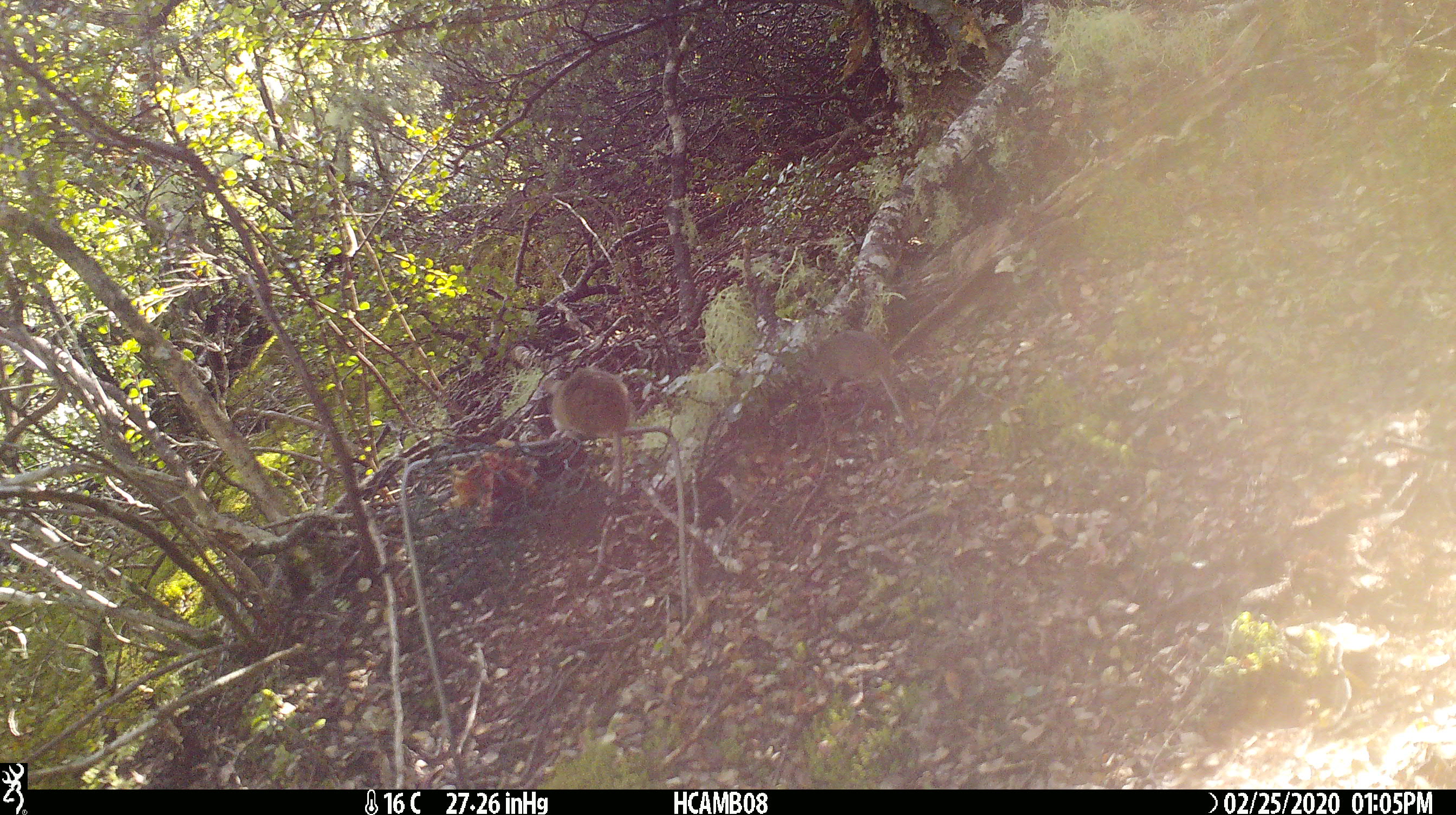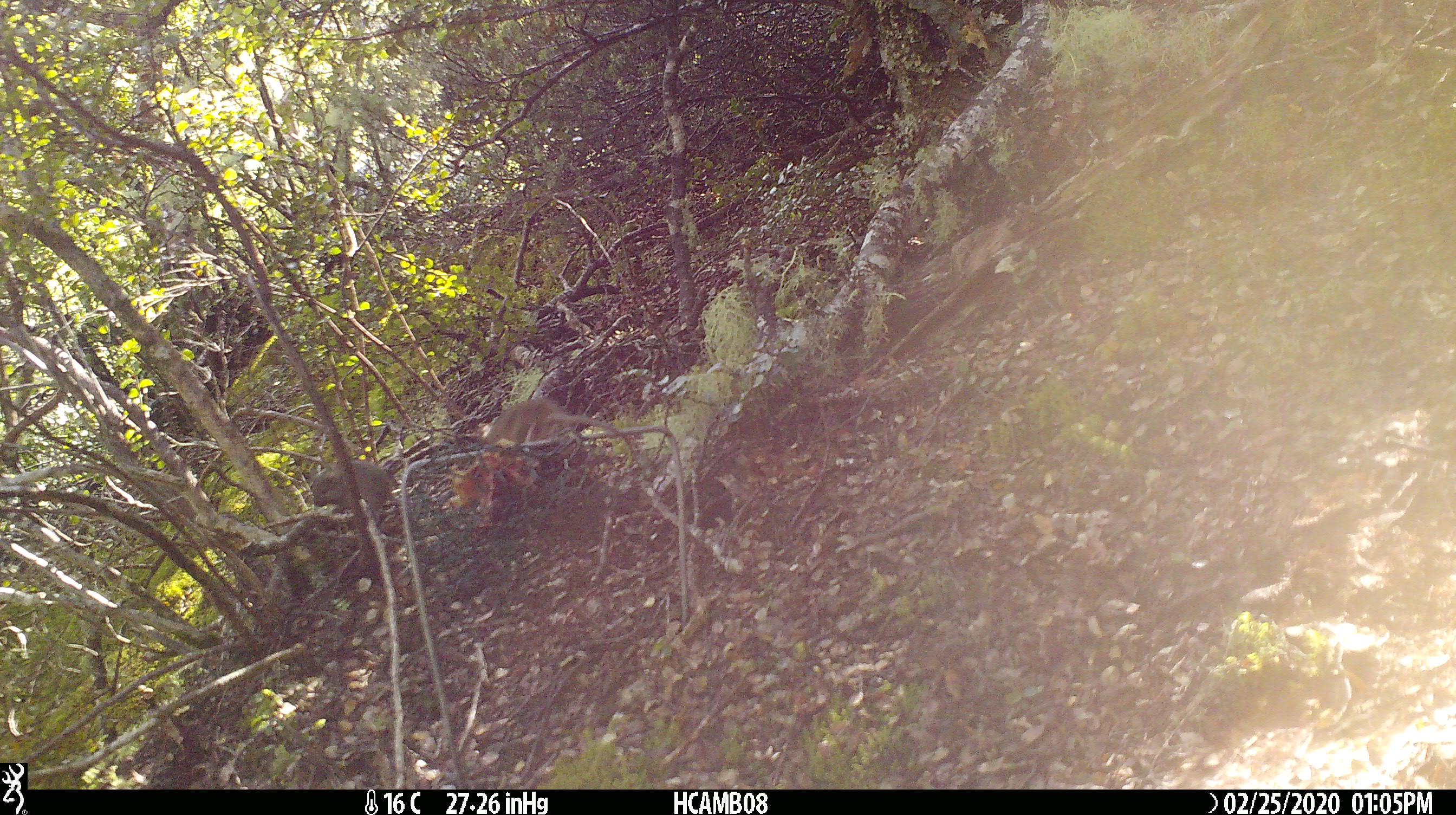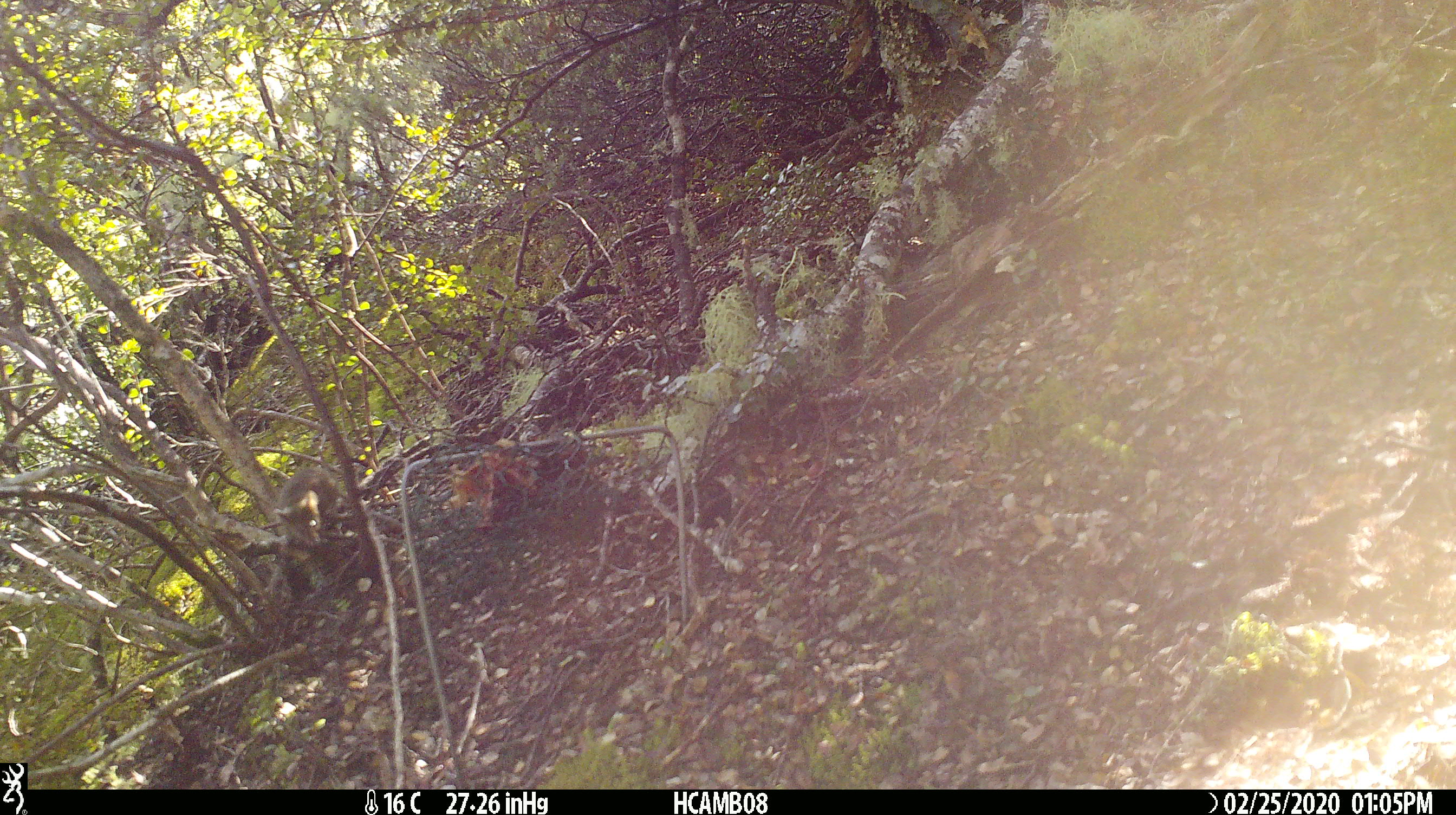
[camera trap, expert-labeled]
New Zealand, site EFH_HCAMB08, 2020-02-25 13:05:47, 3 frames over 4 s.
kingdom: Animalia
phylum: Chordata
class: Mammalia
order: Rodentia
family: Muridae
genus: Mus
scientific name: Mus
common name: mouse